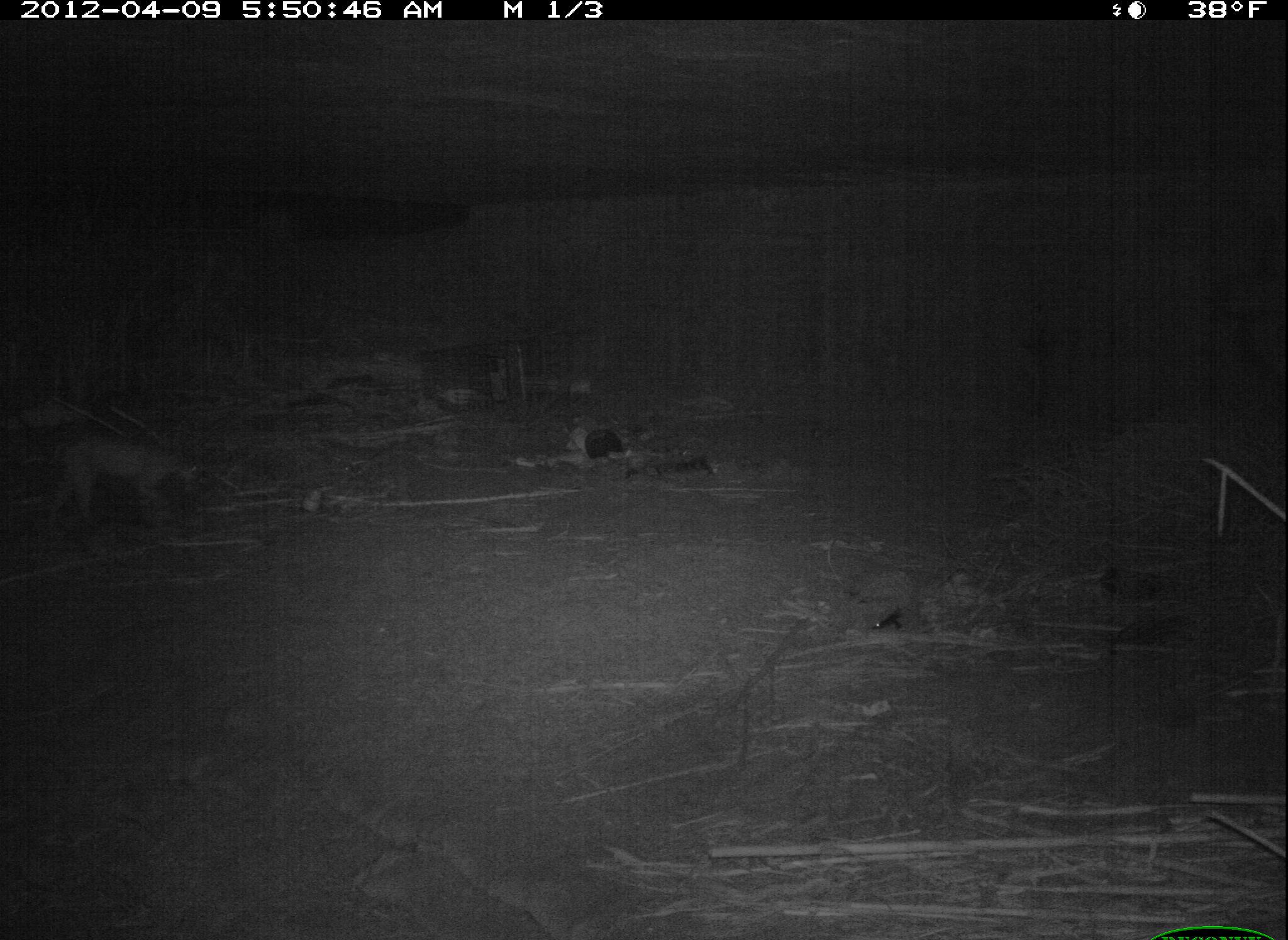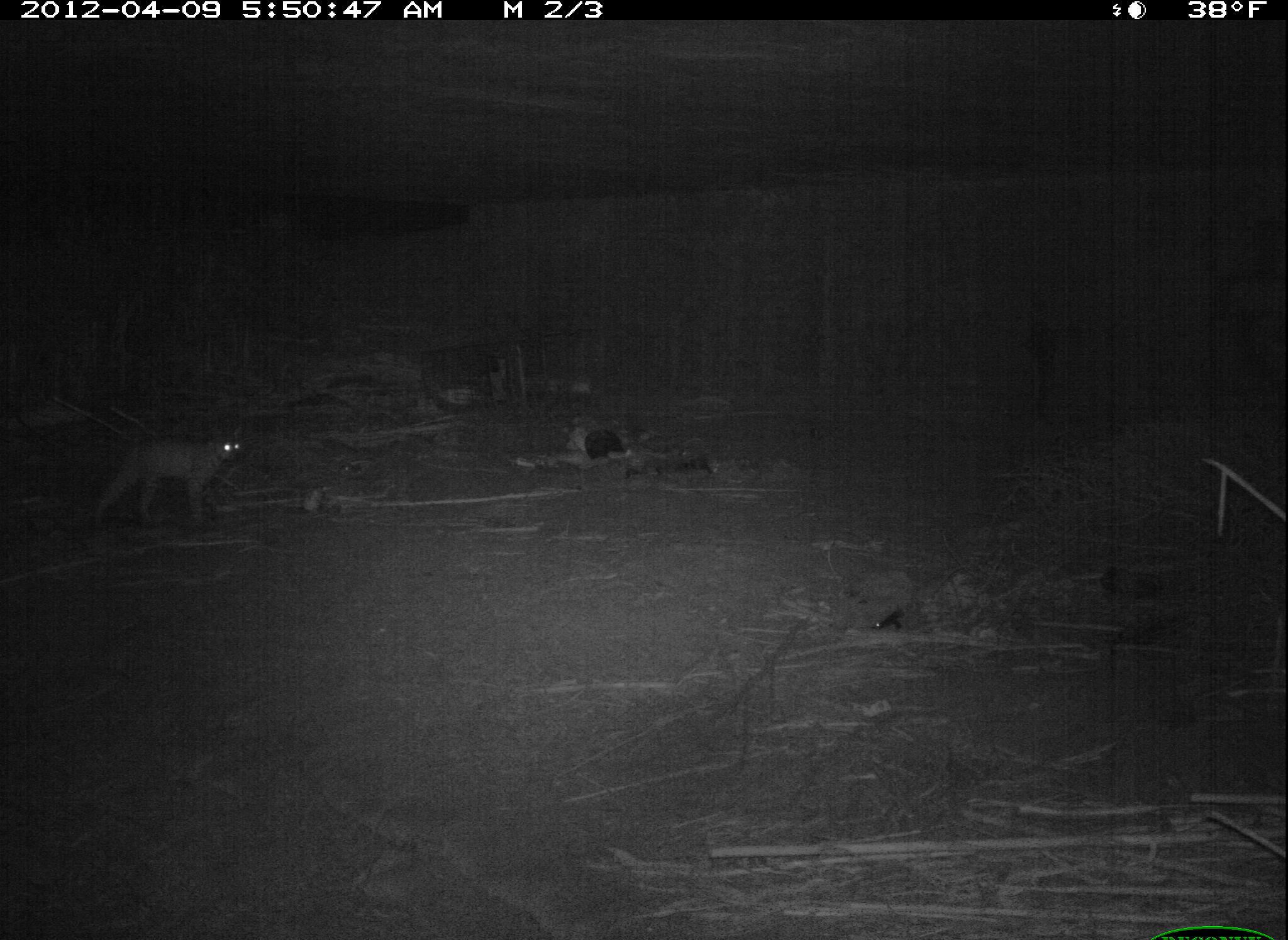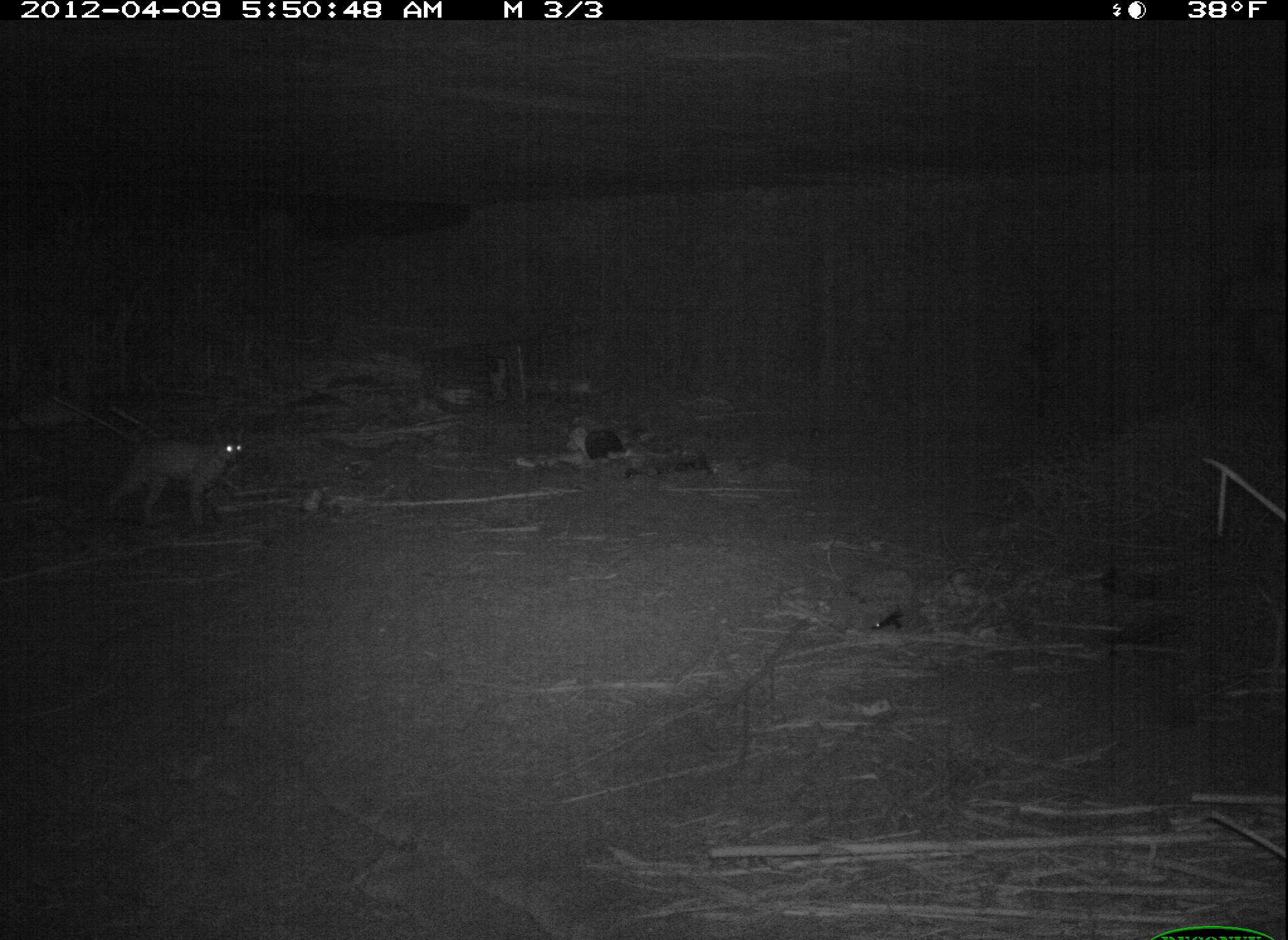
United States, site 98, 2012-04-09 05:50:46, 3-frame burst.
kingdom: Animalia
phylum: Chordata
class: Mammalia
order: Carnivora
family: Felidae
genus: Lynx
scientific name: Lynx rufus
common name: bobcat